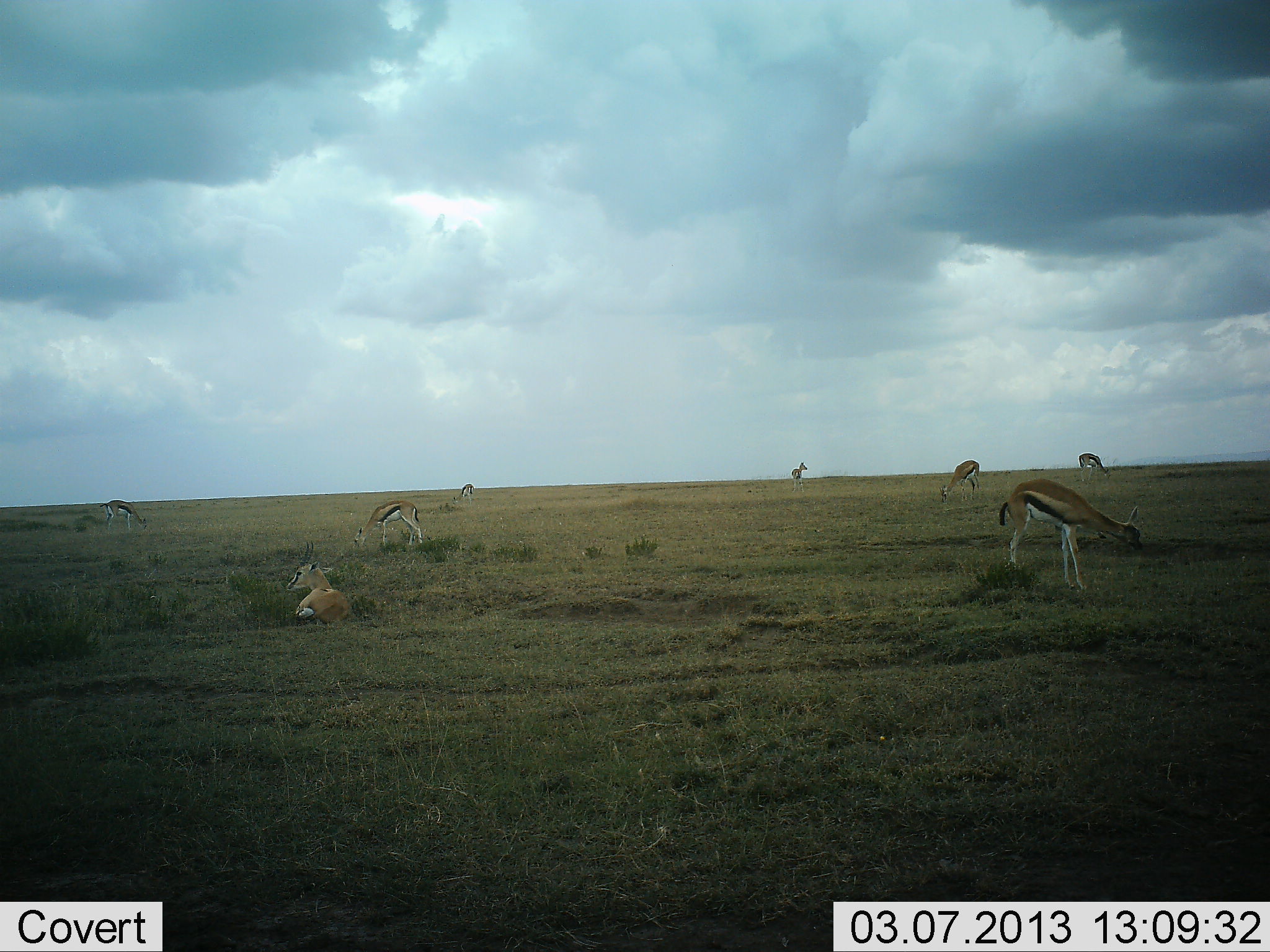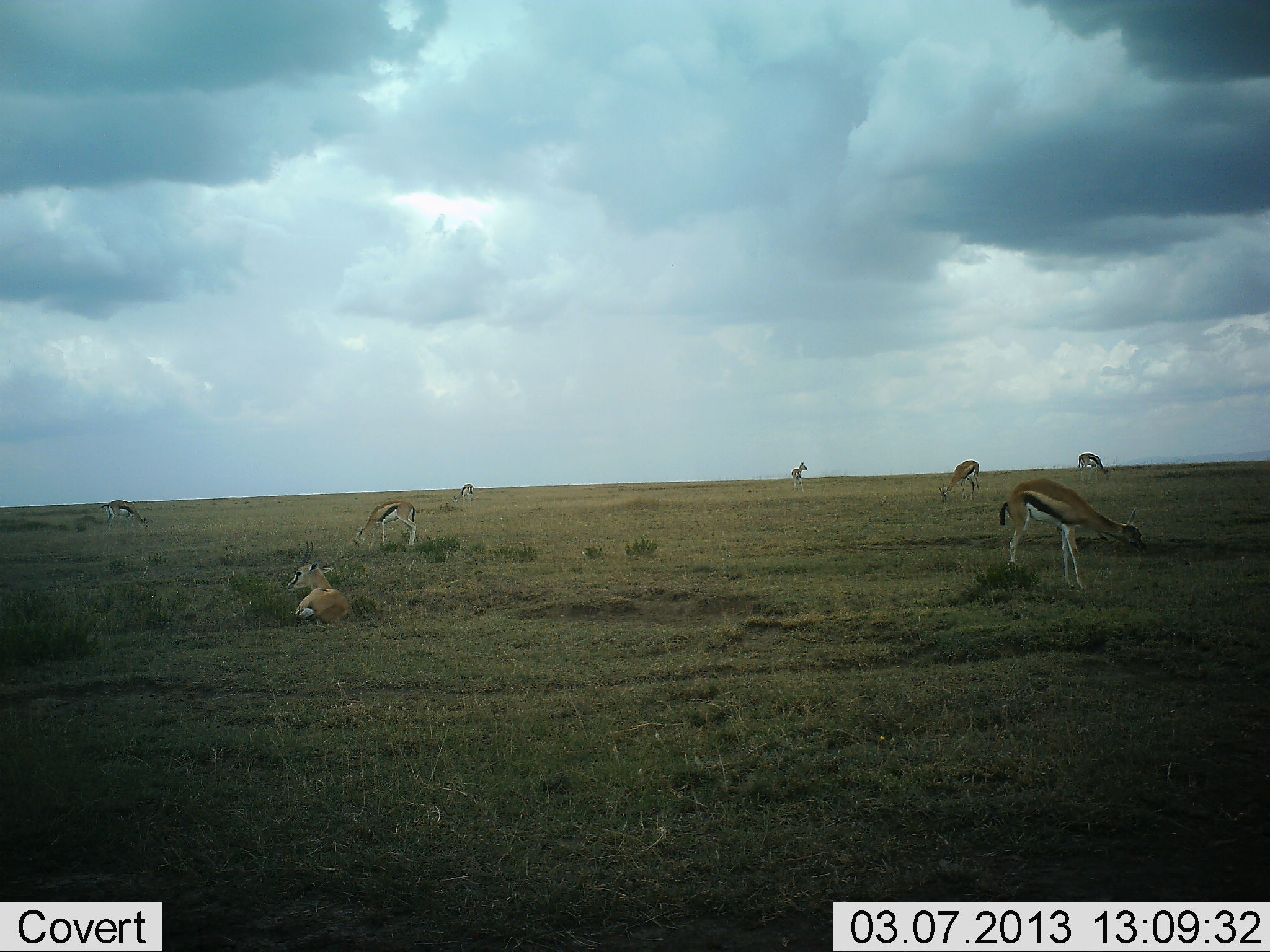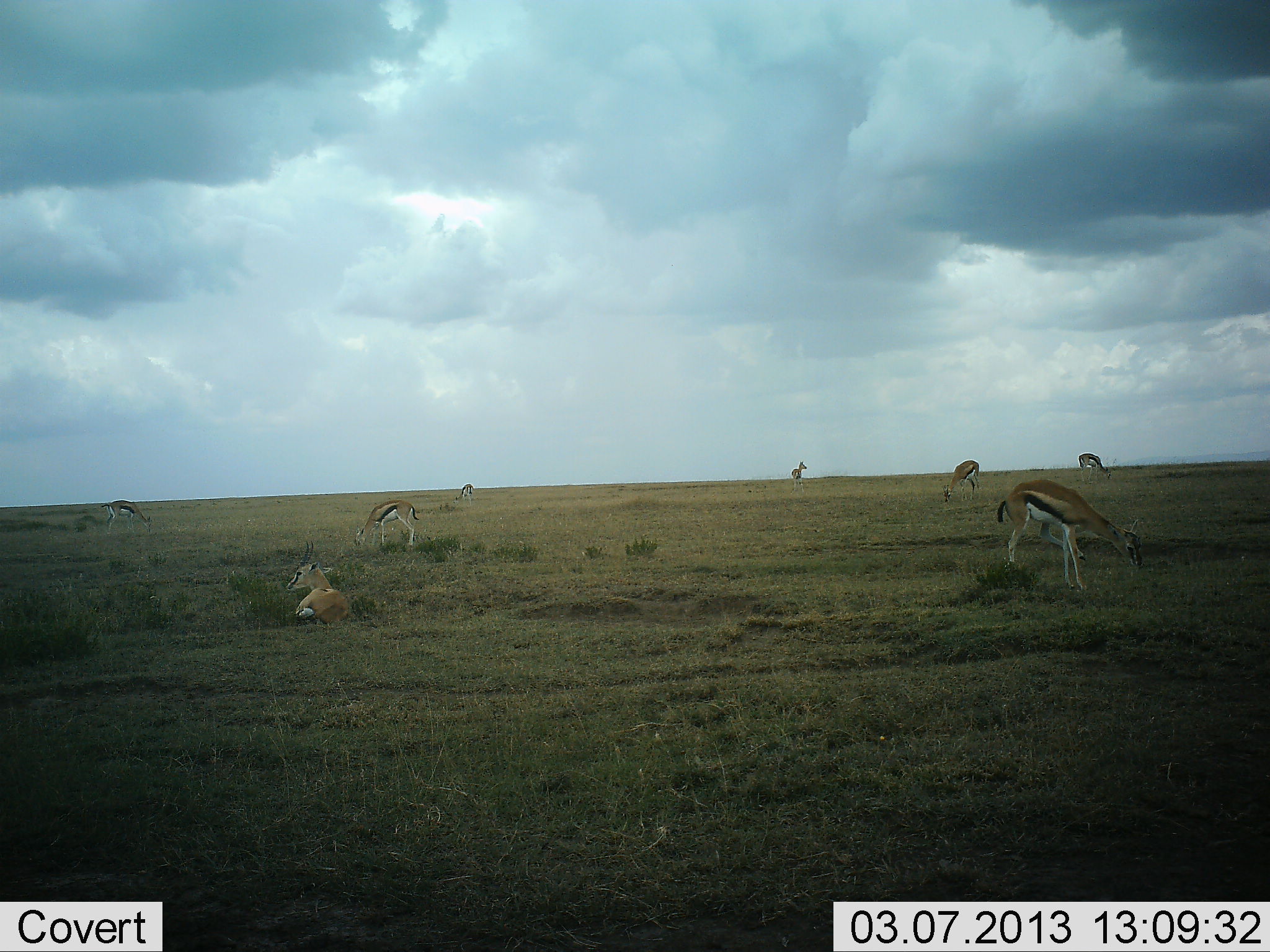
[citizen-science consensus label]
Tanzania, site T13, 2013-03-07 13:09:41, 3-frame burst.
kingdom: Animalia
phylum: Chordata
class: Mammalia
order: Artiodactyla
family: Bovidae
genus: Eudorcas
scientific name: Eudorcas thomsonii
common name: thomson's gazelle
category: gazellethomsons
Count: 8.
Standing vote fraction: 59%.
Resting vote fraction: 86%.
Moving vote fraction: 11%.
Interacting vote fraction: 0%.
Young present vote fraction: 0%.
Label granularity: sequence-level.